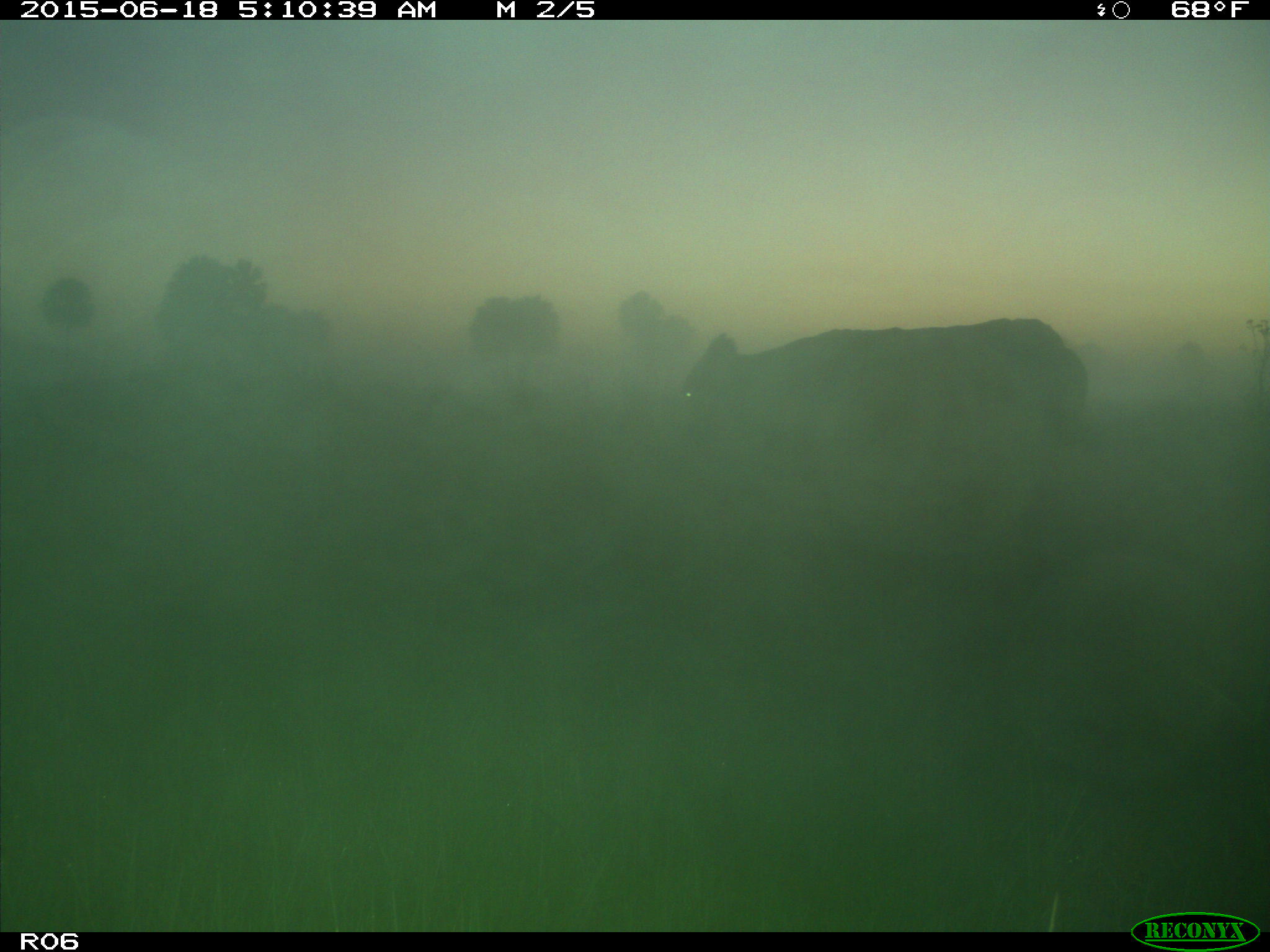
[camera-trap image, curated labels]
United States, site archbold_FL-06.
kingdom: Animalia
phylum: Chordata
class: Mammalia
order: Artiodactyla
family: Bovidae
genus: Bos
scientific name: Bos taurus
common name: domestic cow